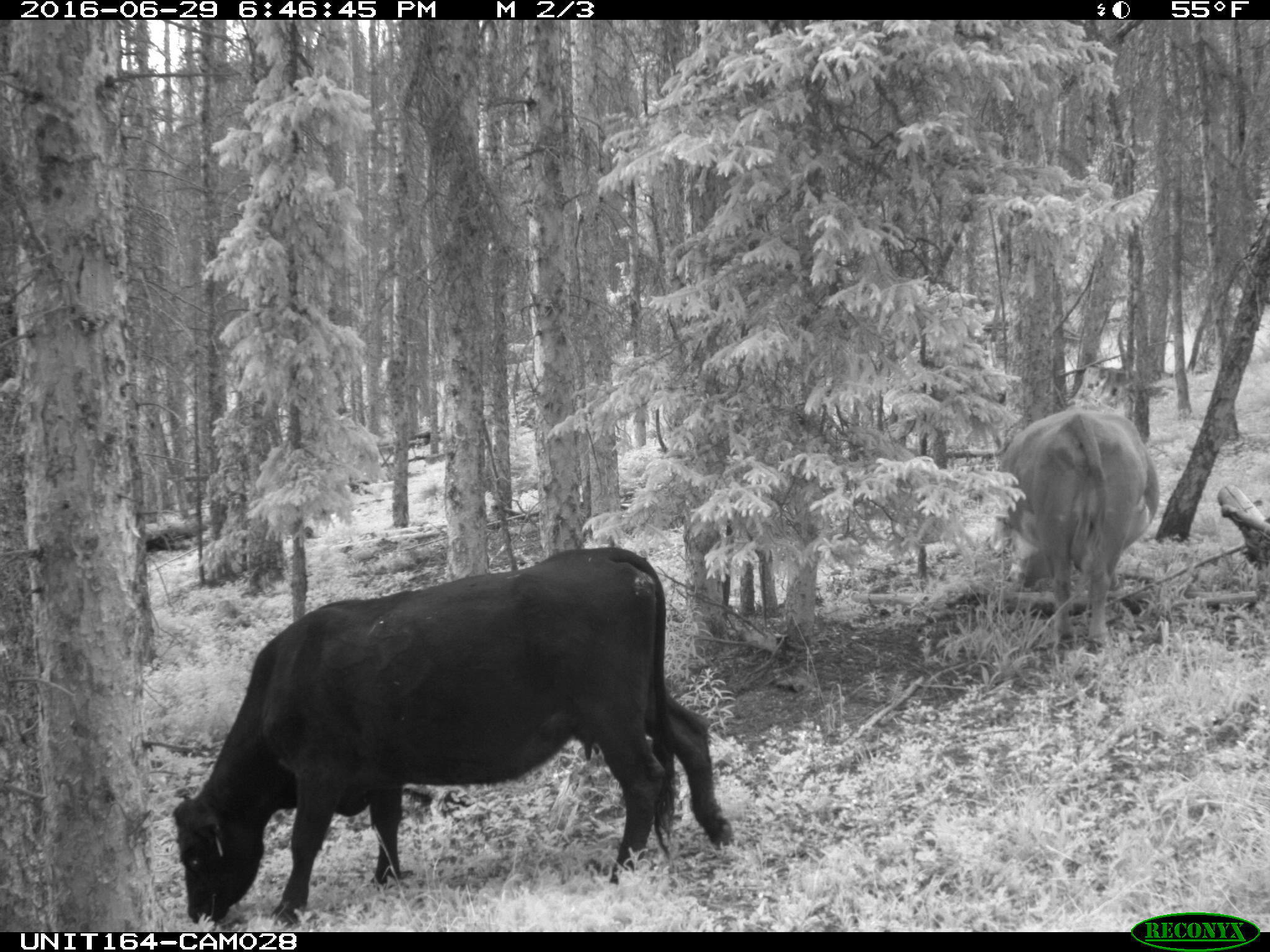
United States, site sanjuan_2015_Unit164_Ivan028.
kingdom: Animalia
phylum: Chordata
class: Mammalia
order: Artiodactyla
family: Bovidae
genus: Bos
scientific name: Bos taurus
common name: domestic cow